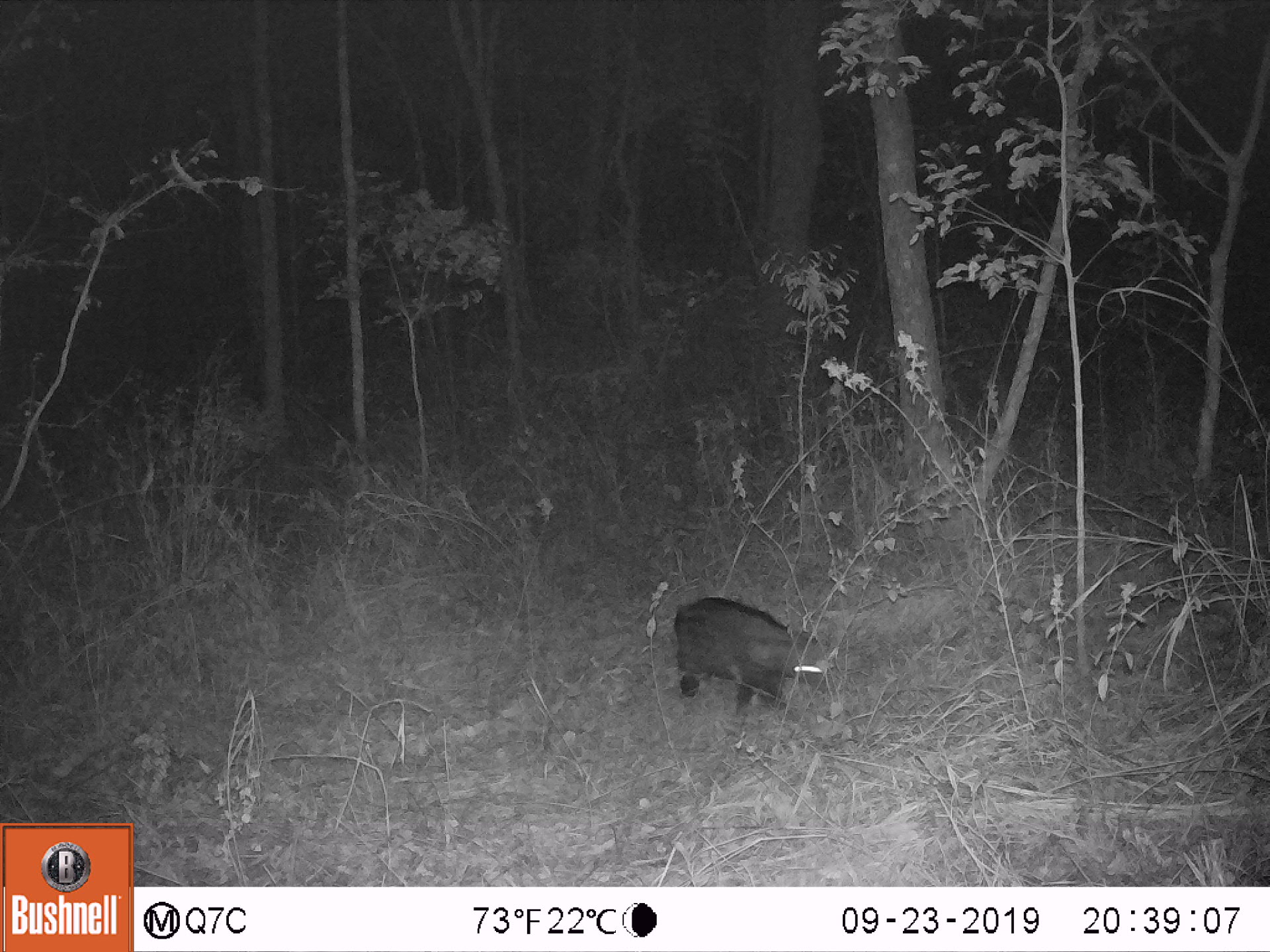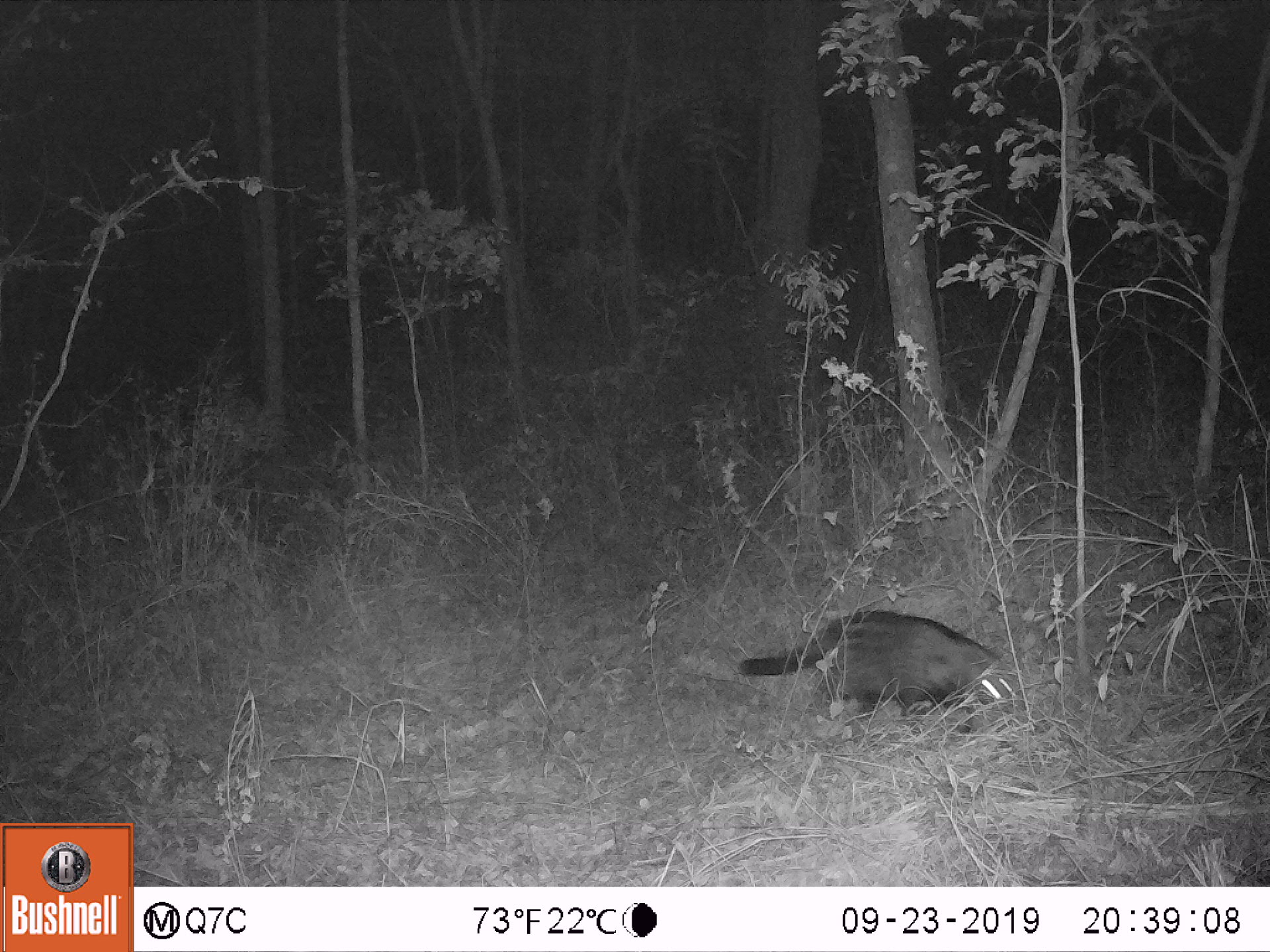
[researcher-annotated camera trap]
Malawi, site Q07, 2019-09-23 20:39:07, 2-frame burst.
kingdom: Animalia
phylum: Chordata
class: Mammalia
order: Carnivora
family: Viverridae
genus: Civettictis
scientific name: Civettictis civetta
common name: african civet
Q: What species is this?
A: African civet (Civettictis civetta).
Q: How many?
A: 1.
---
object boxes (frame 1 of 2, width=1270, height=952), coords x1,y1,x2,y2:
african civet: 666,587,829,714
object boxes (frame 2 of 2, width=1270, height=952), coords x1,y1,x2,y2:
african civet: 732,609,1016,735